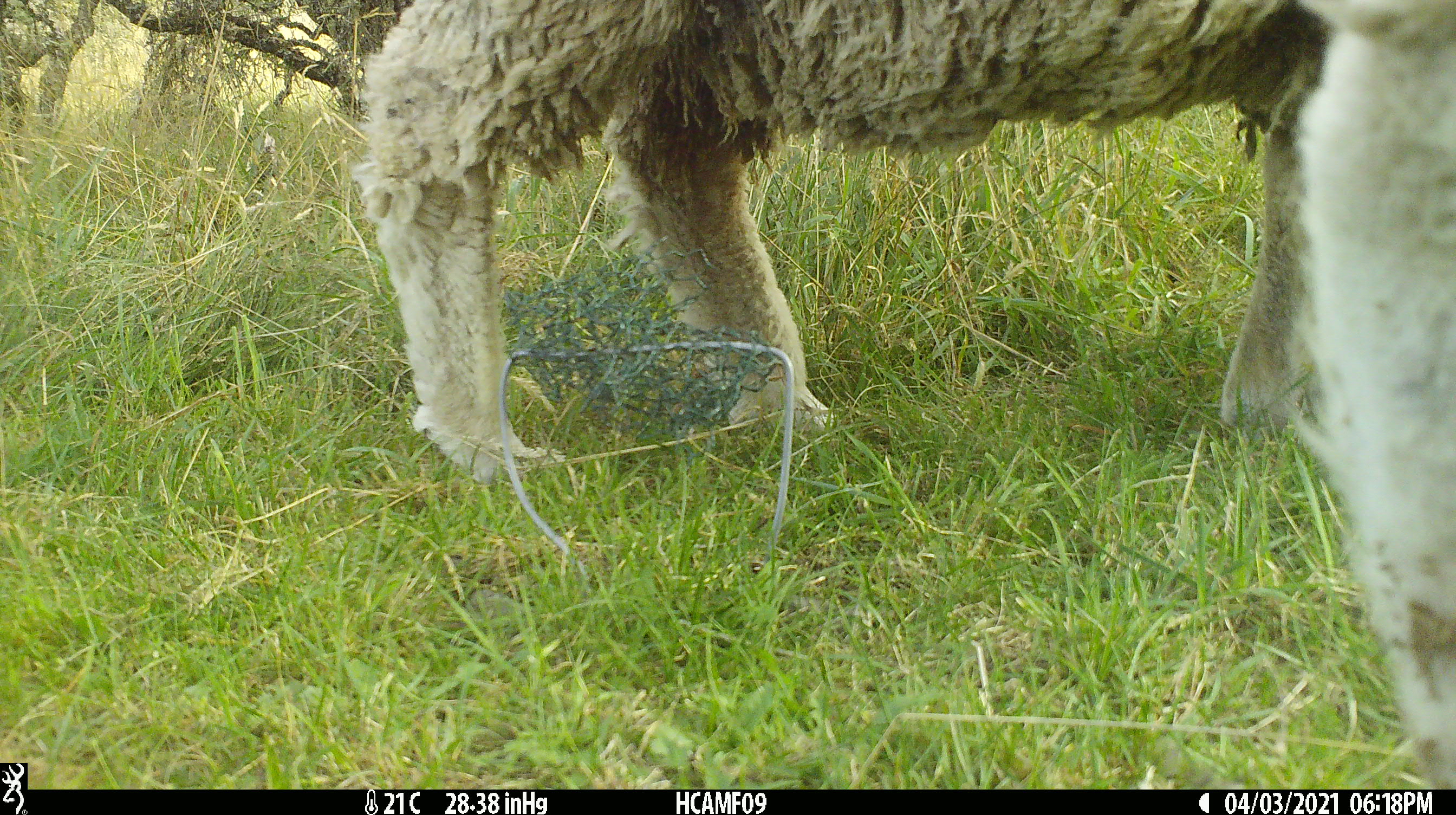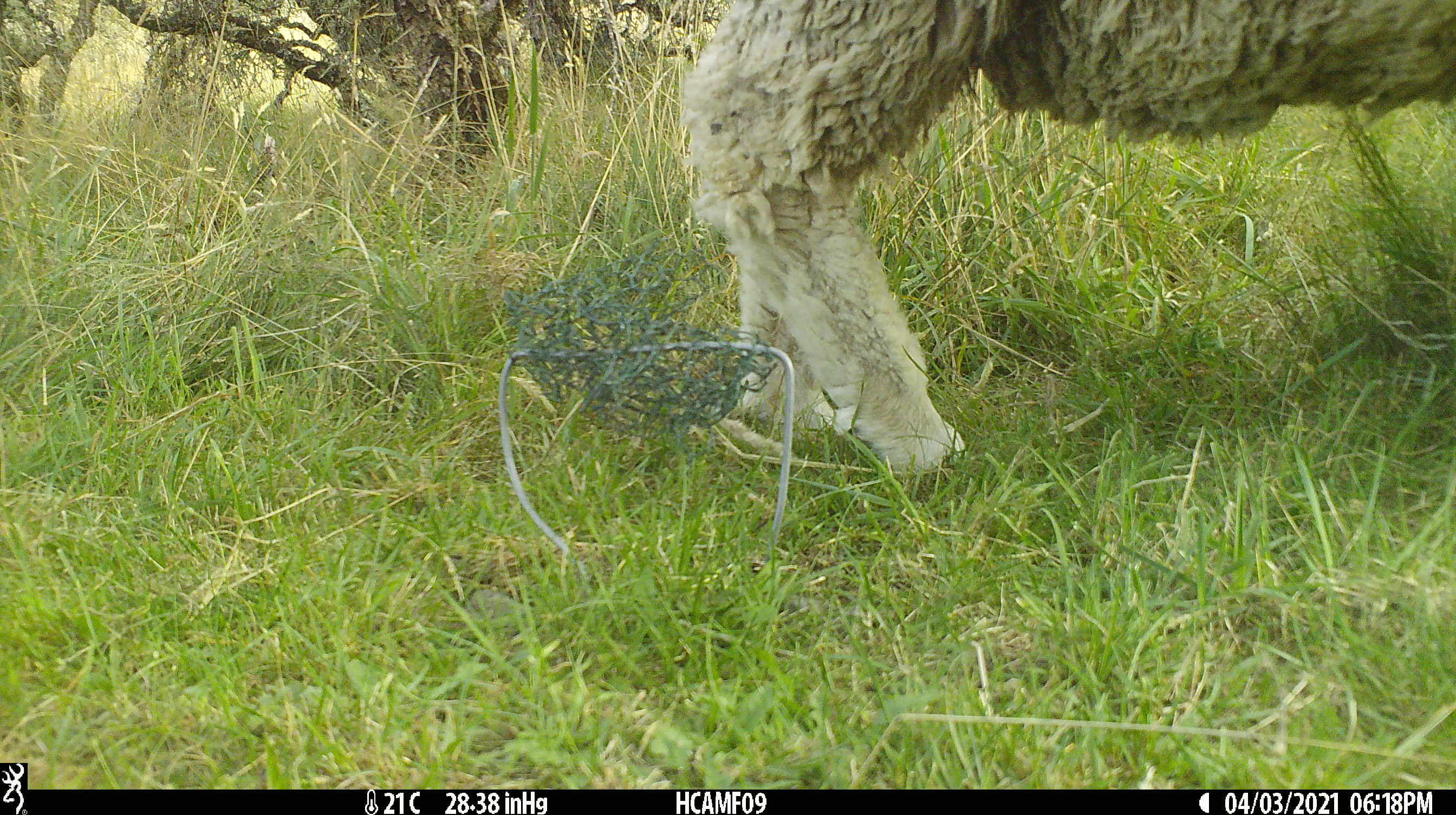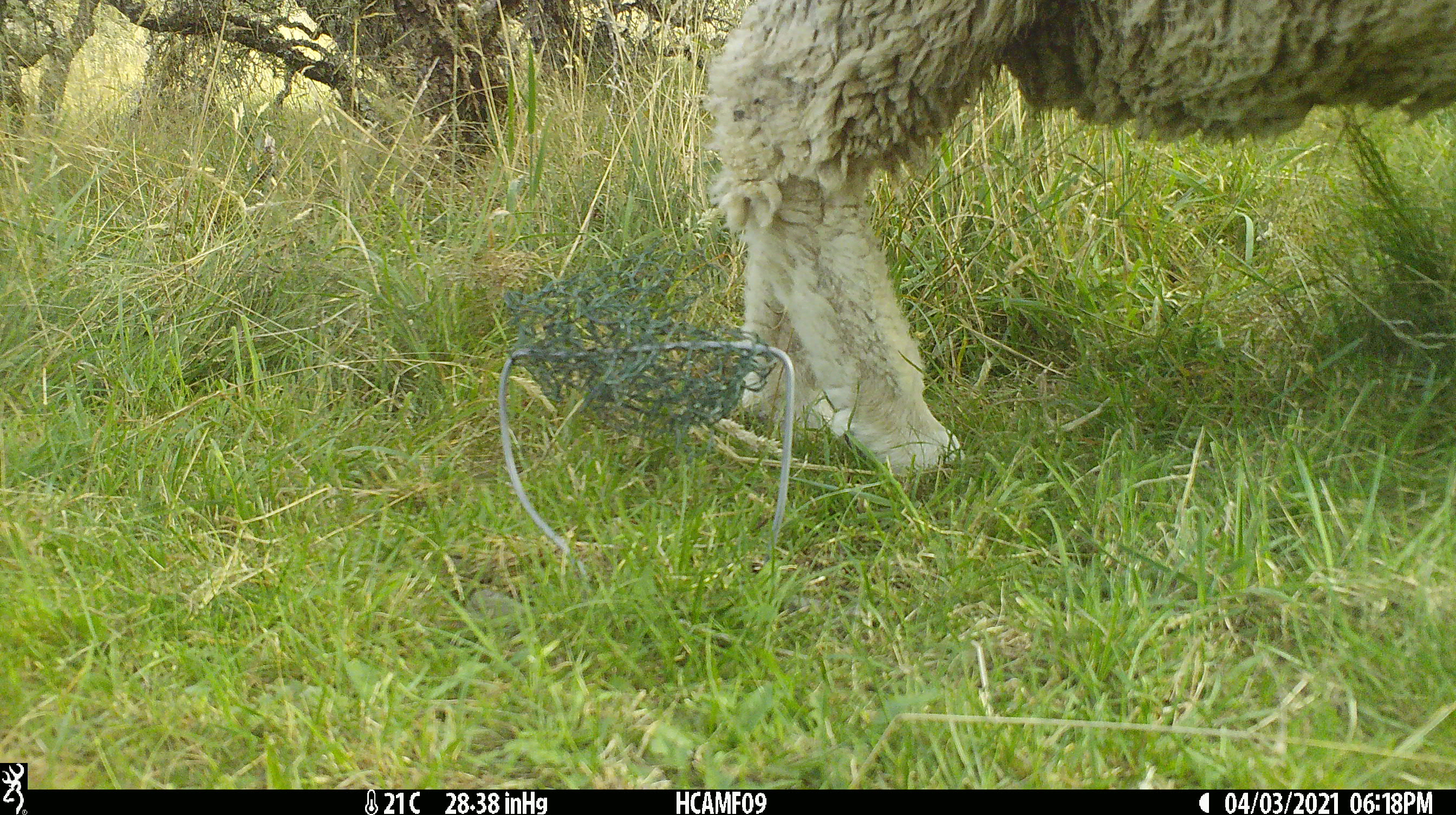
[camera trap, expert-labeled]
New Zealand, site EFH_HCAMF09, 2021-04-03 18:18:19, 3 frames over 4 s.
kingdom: Animalia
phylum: Chordata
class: Mammalia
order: Artiodactyla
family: Bovidae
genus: Ovis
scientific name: Ovis aries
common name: domestic sheep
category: sheep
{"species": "sheep (domestic sheep) (Ovis aries)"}